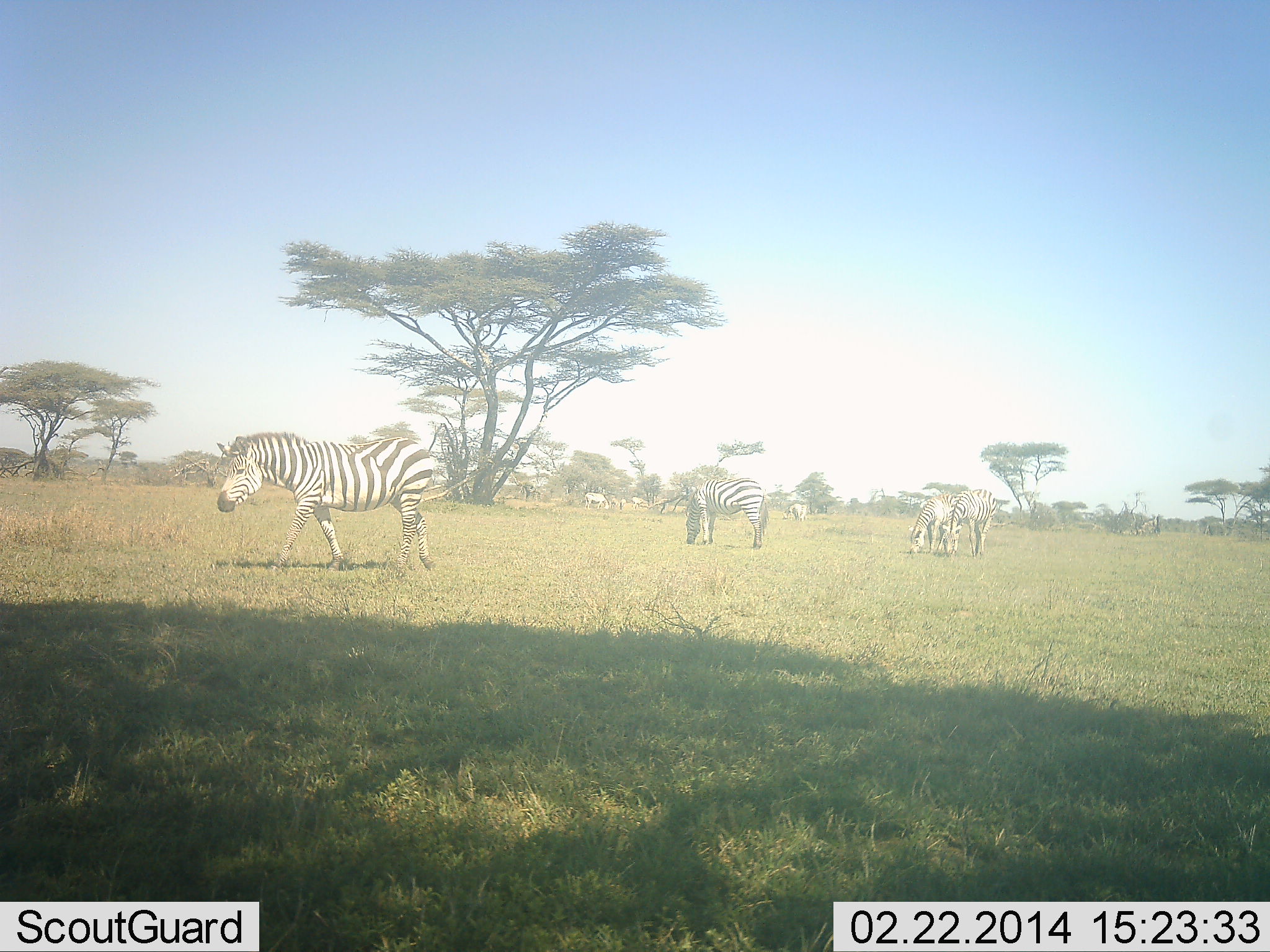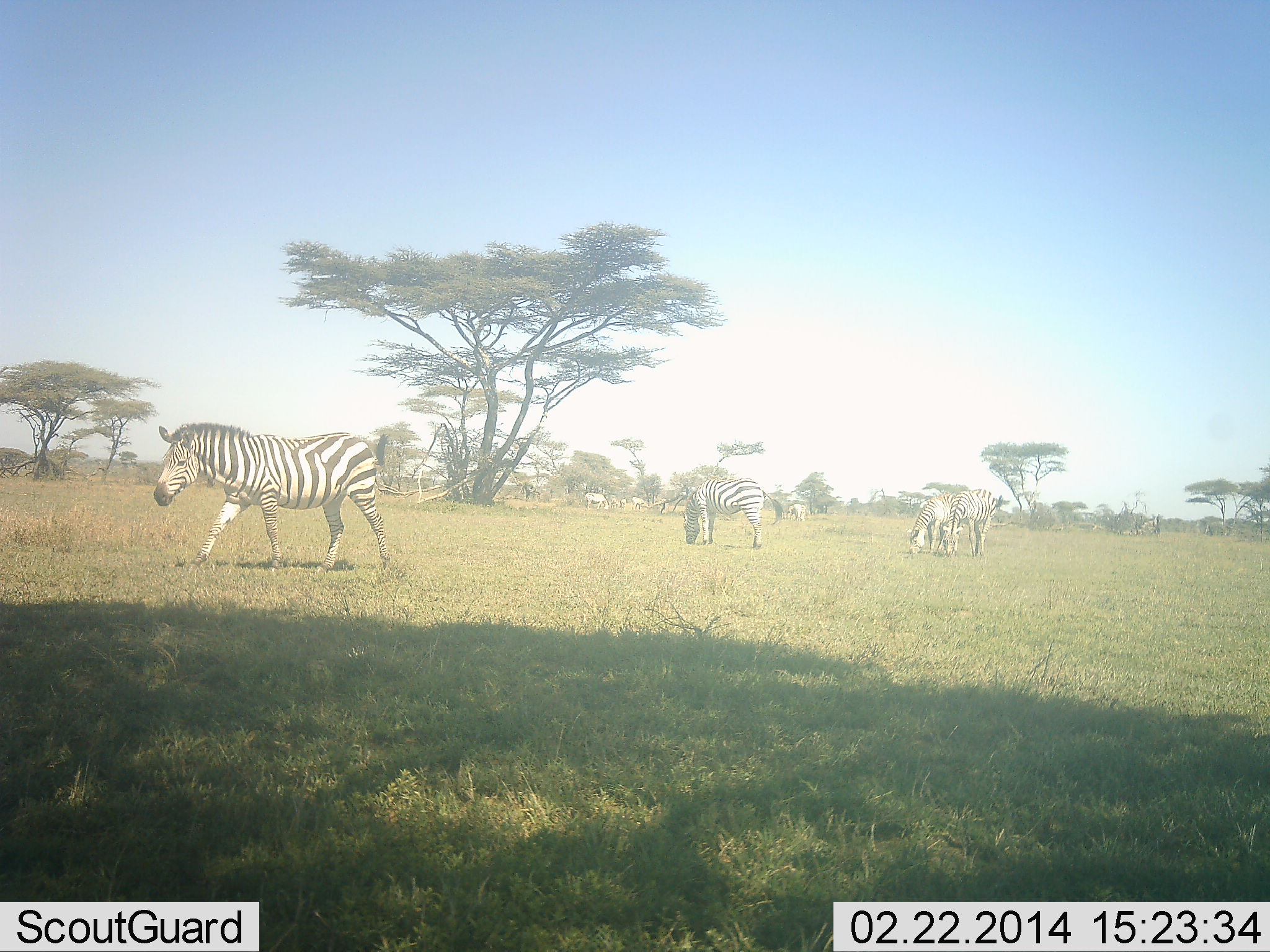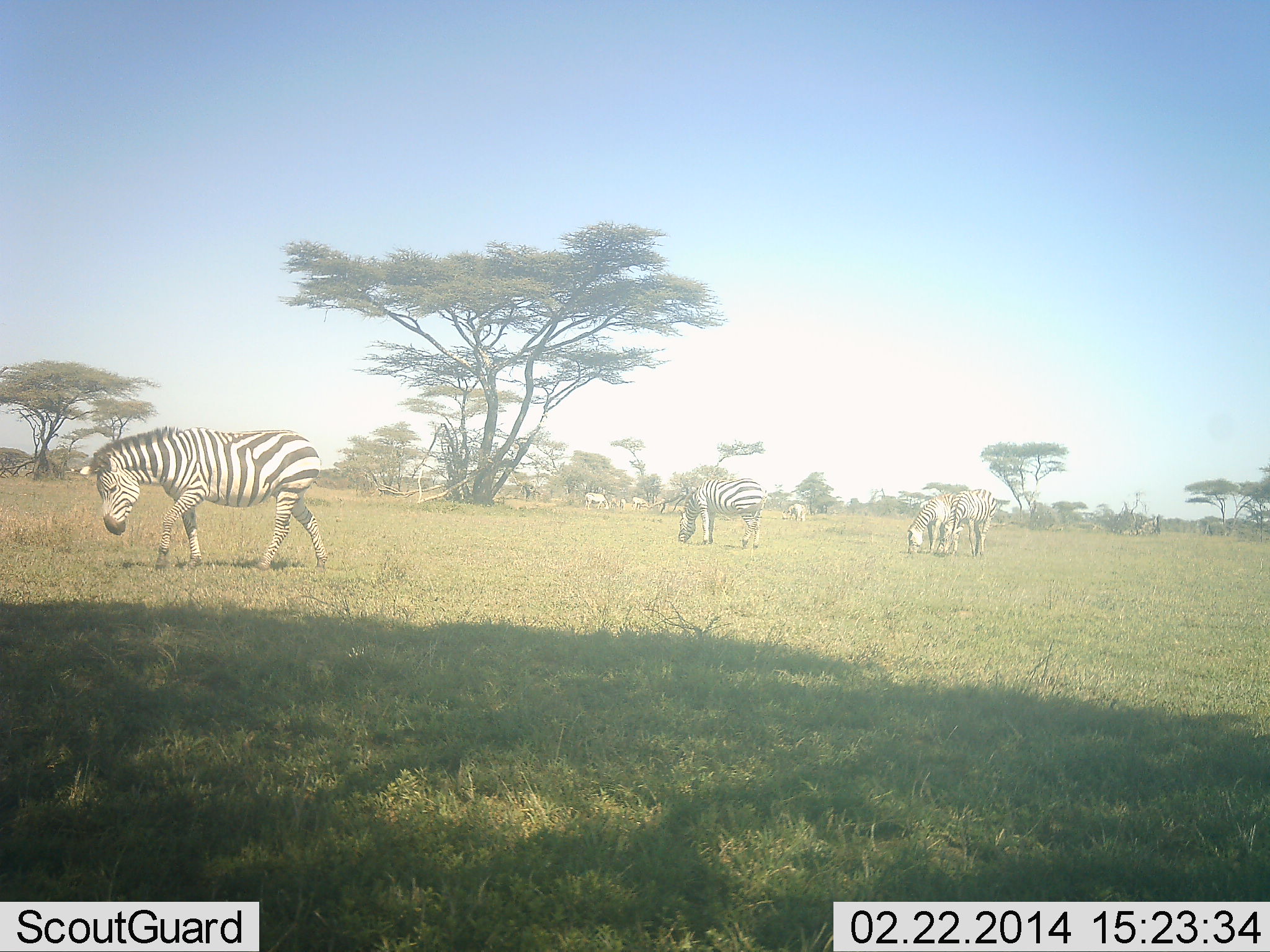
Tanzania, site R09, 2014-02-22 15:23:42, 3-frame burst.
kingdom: Animalia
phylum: Chordata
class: Mammalia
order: Perissodactyla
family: Equidae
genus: Equus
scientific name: Equus quagga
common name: plains zebra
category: zebra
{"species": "zebra (plains zebra) (Equus quagga)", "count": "4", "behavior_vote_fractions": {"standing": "50%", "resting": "0%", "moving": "80%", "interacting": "0%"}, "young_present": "0%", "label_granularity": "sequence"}